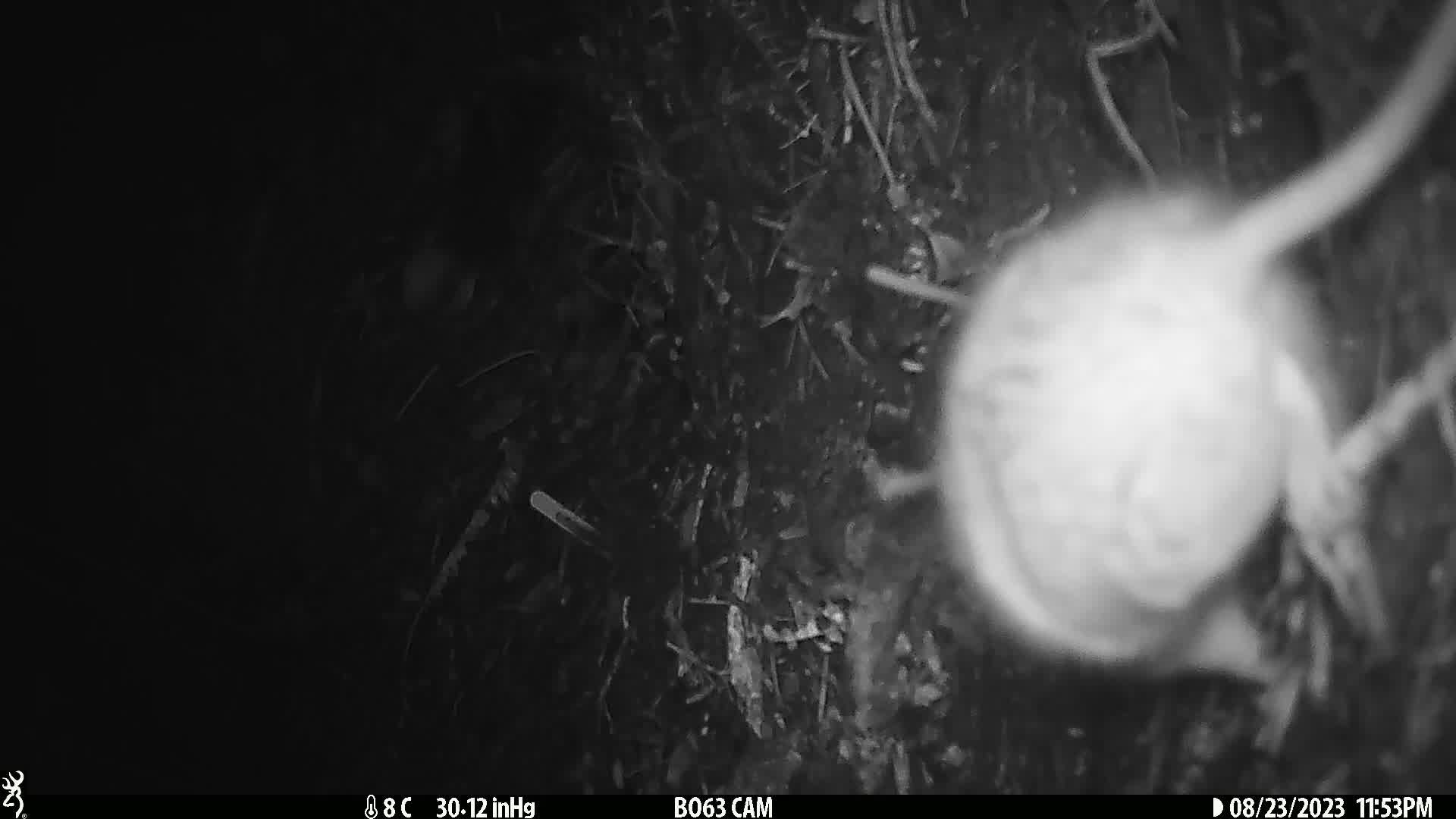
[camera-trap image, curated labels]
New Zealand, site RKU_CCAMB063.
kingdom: Animalia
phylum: Chordata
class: Mammalia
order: Rodentia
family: Muridae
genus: Rattus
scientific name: Rattus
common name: rat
Rat (Rattus).